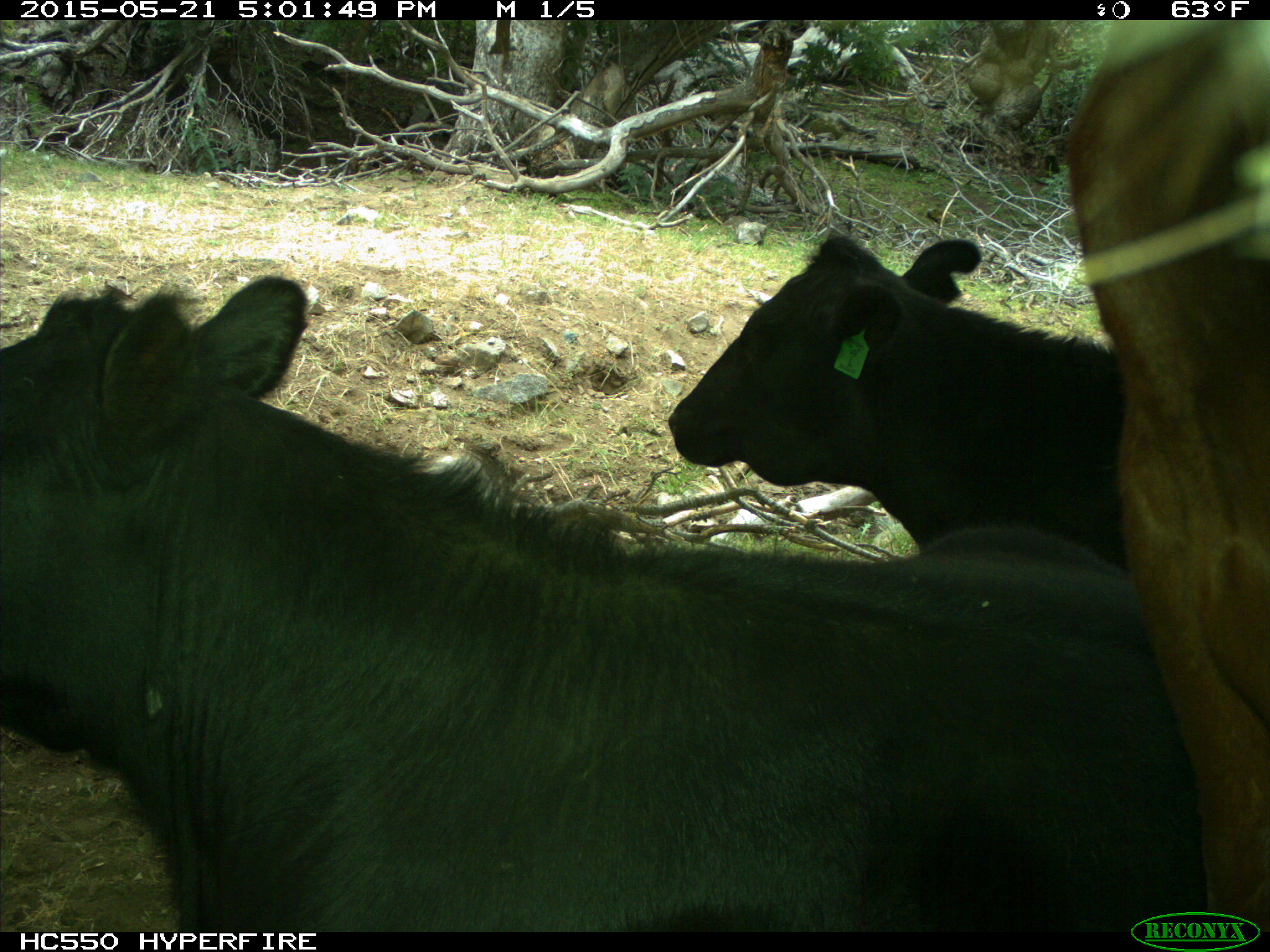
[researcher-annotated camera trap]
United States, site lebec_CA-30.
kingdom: Animalia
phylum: Chordata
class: Mammalia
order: Artiodactyla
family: Bovidae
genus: Bos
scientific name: Bos taurus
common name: domestic cow